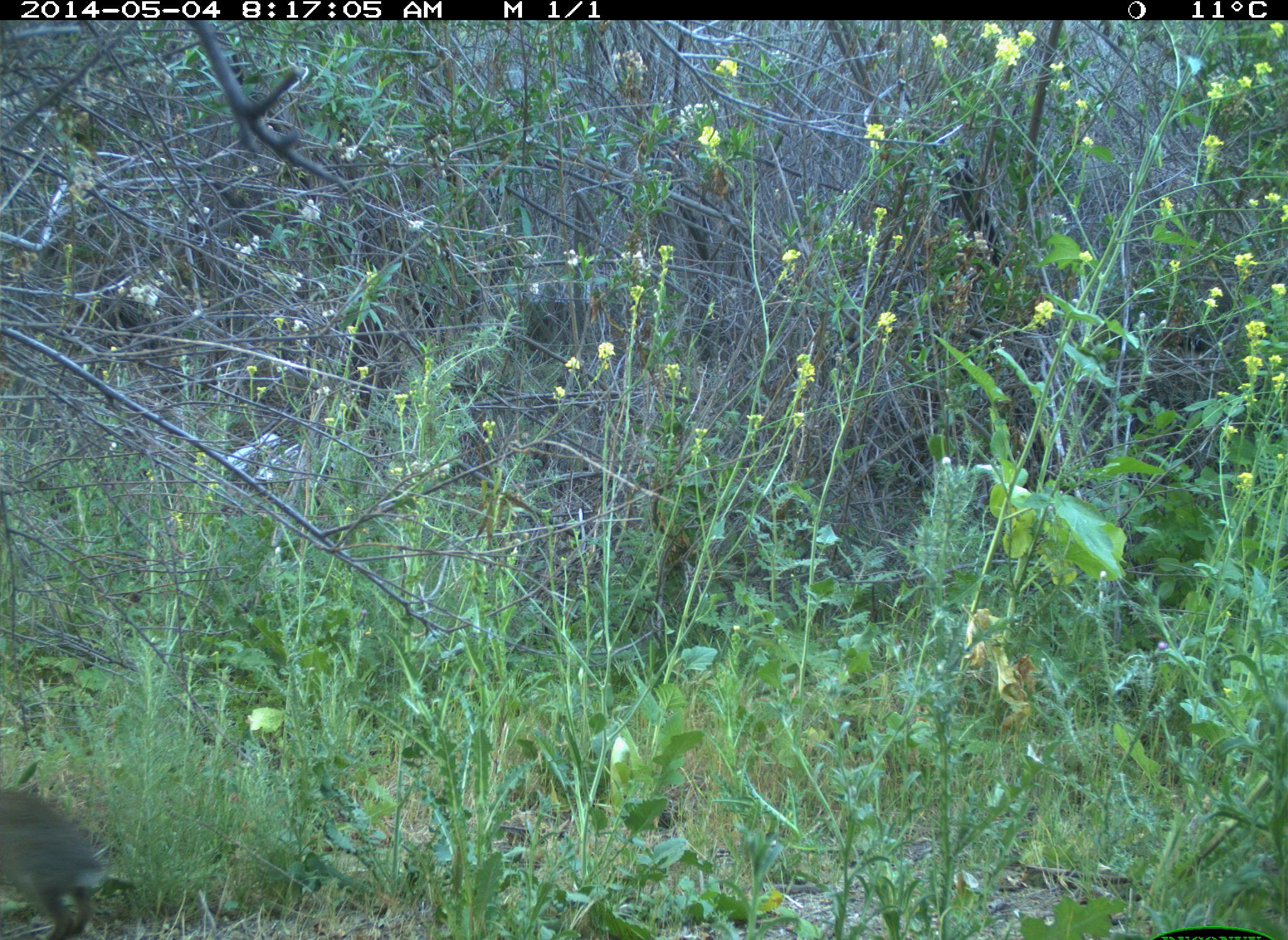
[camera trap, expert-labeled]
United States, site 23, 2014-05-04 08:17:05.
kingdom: Animalia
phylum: Chordata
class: Mammalia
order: Lagomorpha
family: Leporidae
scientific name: Leporidae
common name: rabbits and hares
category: rabbit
Rabbit (rabbits and hares) (Leporidae).